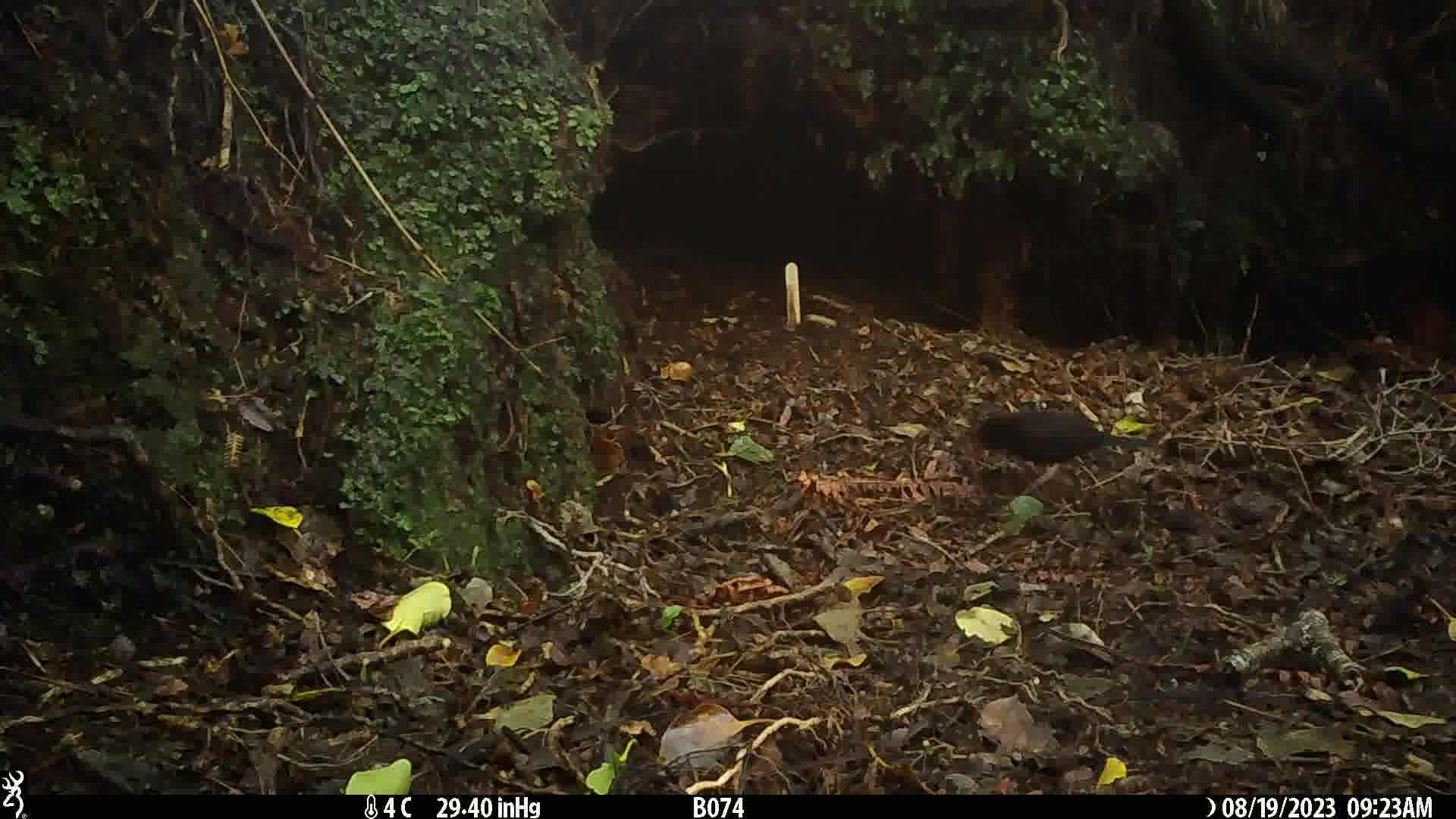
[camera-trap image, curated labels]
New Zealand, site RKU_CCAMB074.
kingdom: Animalia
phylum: Chordata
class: Aves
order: Passeriformes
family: Turdidae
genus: Turdus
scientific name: Turdus merula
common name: eurasian blackbird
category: blackbird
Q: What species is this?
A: Blackbird (eurasian blackbird) (Turdus merula).